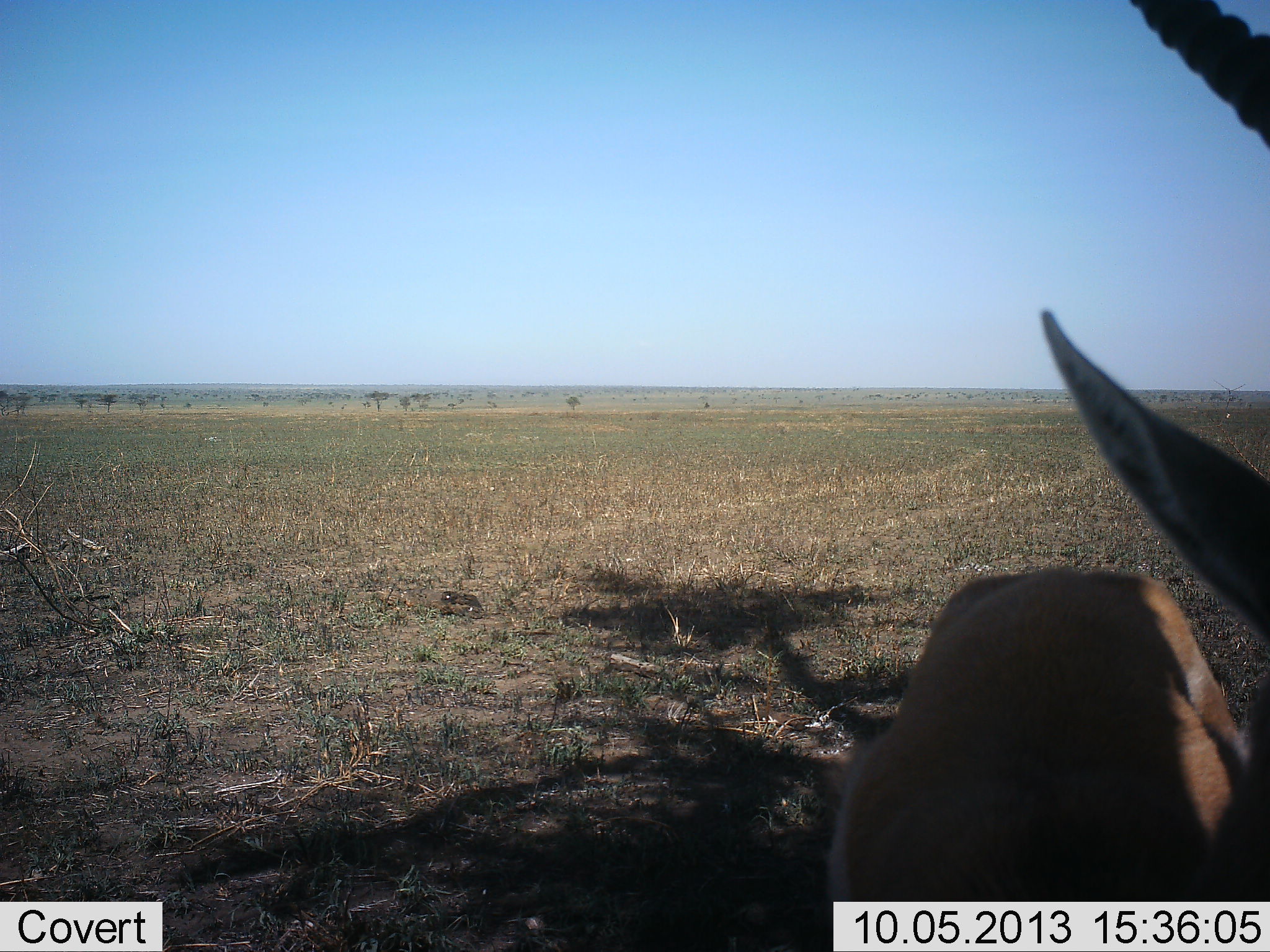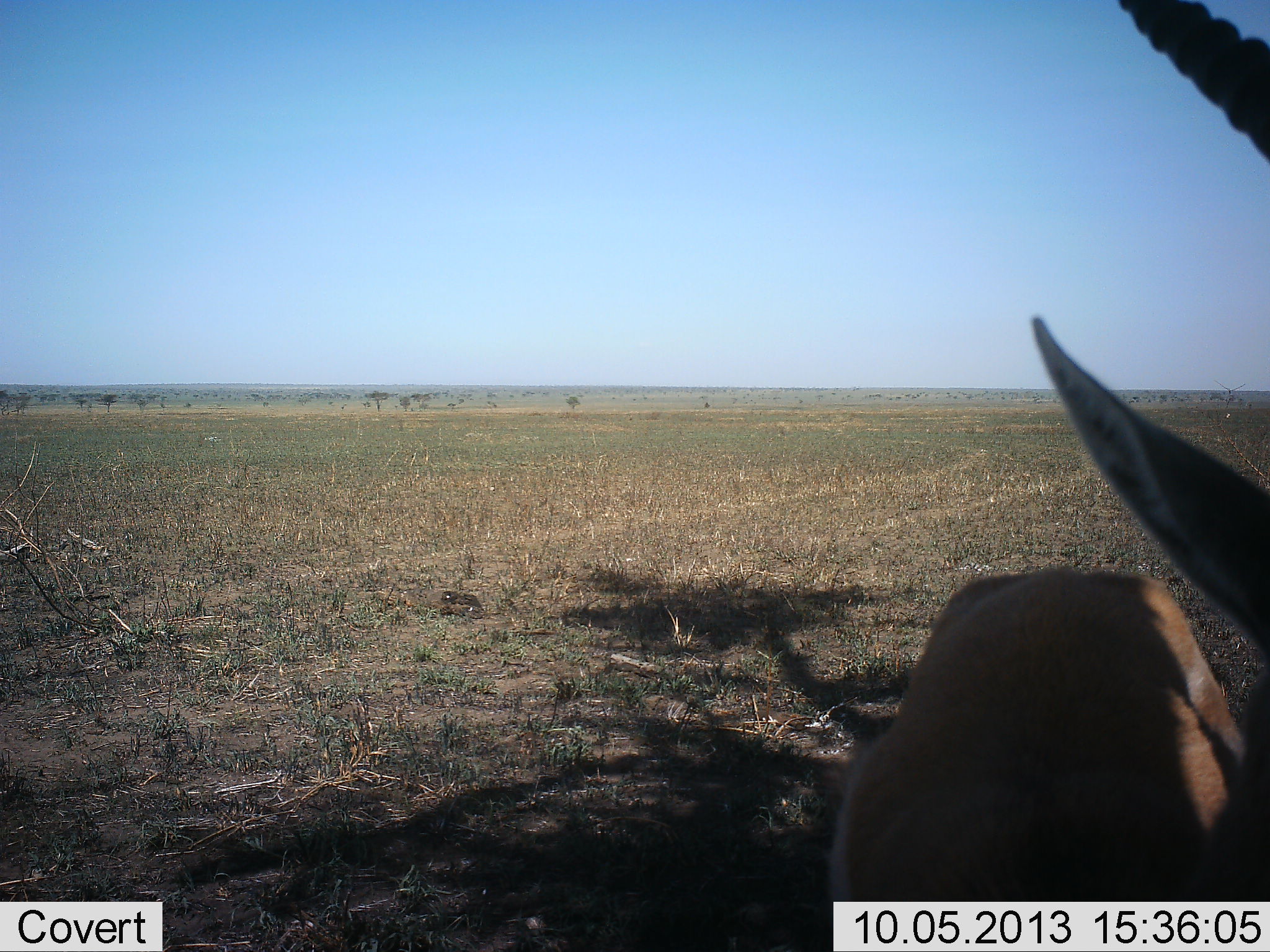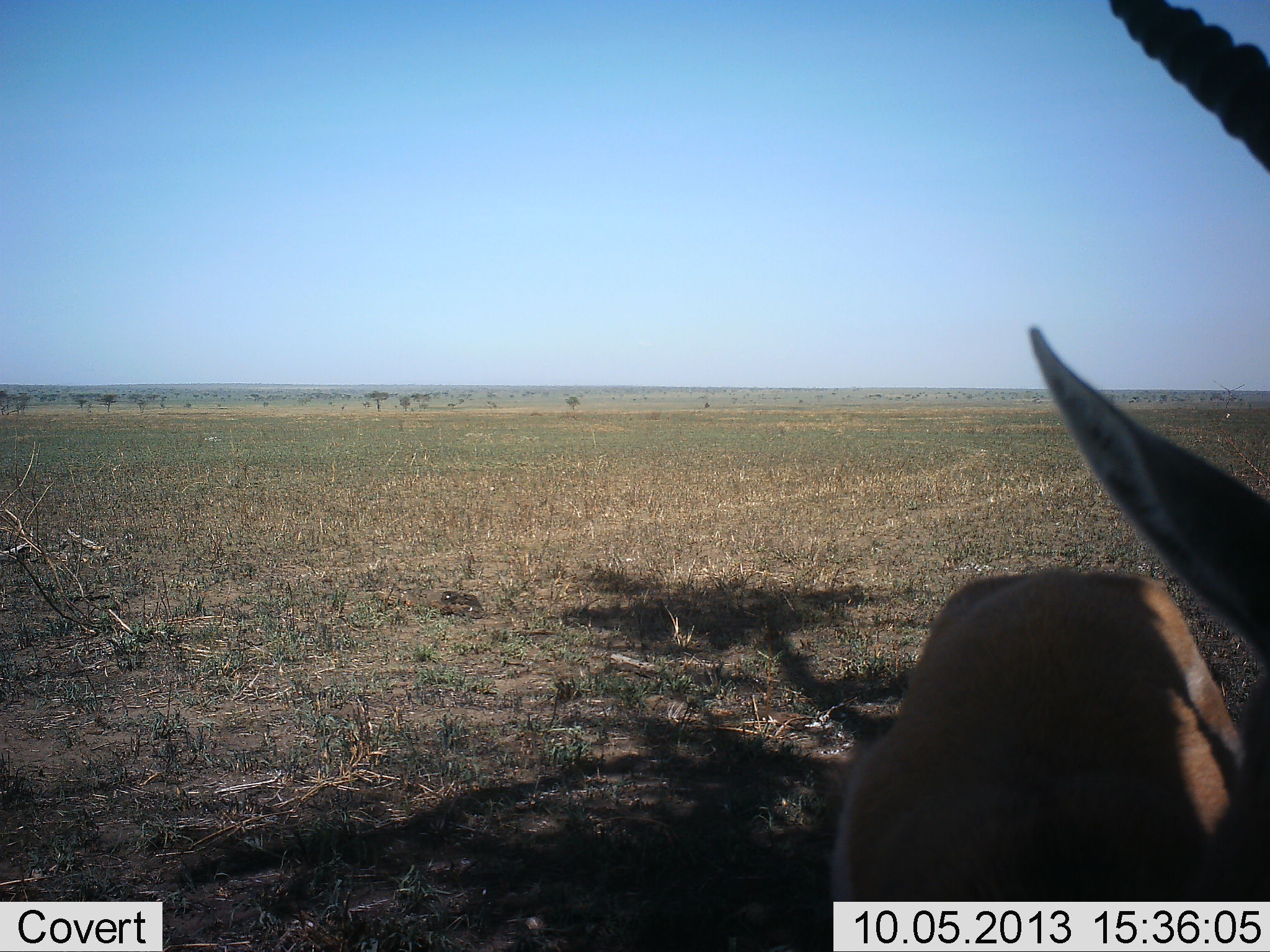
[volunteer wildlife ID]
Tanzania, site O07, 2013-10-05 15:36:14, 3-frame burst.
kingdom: Animalia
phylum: Chordata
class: Mammalia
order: Artiodactyla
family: Bovidae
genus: Nanger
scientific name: Nanger granti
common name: grant's gazelle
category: gazellegrants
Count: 1.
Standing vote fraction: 90%.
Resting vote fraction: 0%.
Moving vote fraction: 10%.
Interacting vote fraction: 0%.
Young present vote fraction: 0%.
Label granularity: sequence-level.